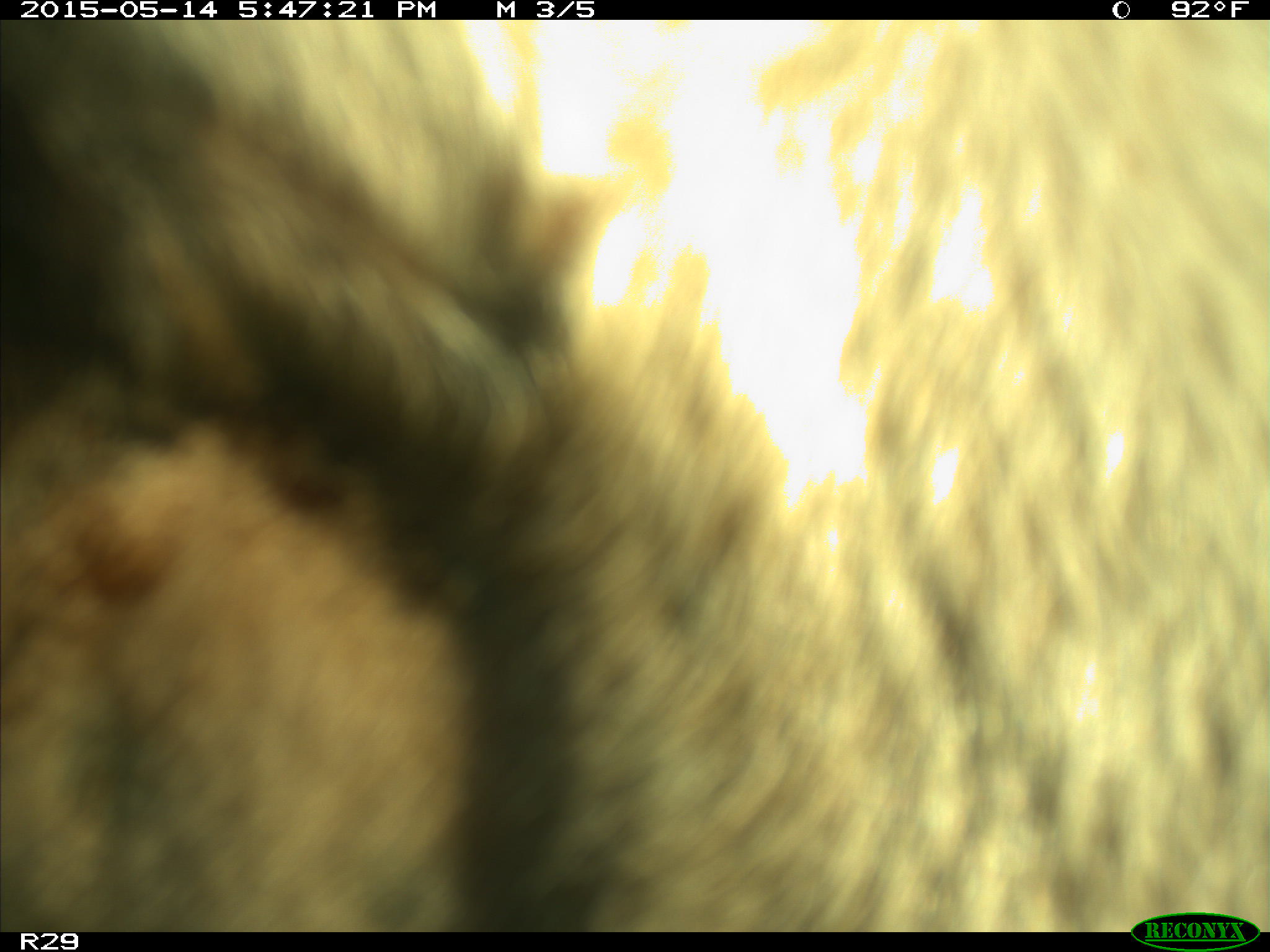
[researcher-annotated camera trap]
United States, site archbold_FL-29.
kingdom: Animalia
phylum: Chordata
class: Mammalia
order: Artiodactyla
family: Bovidae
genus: Bos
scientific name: Bos taurus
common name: domestic cow